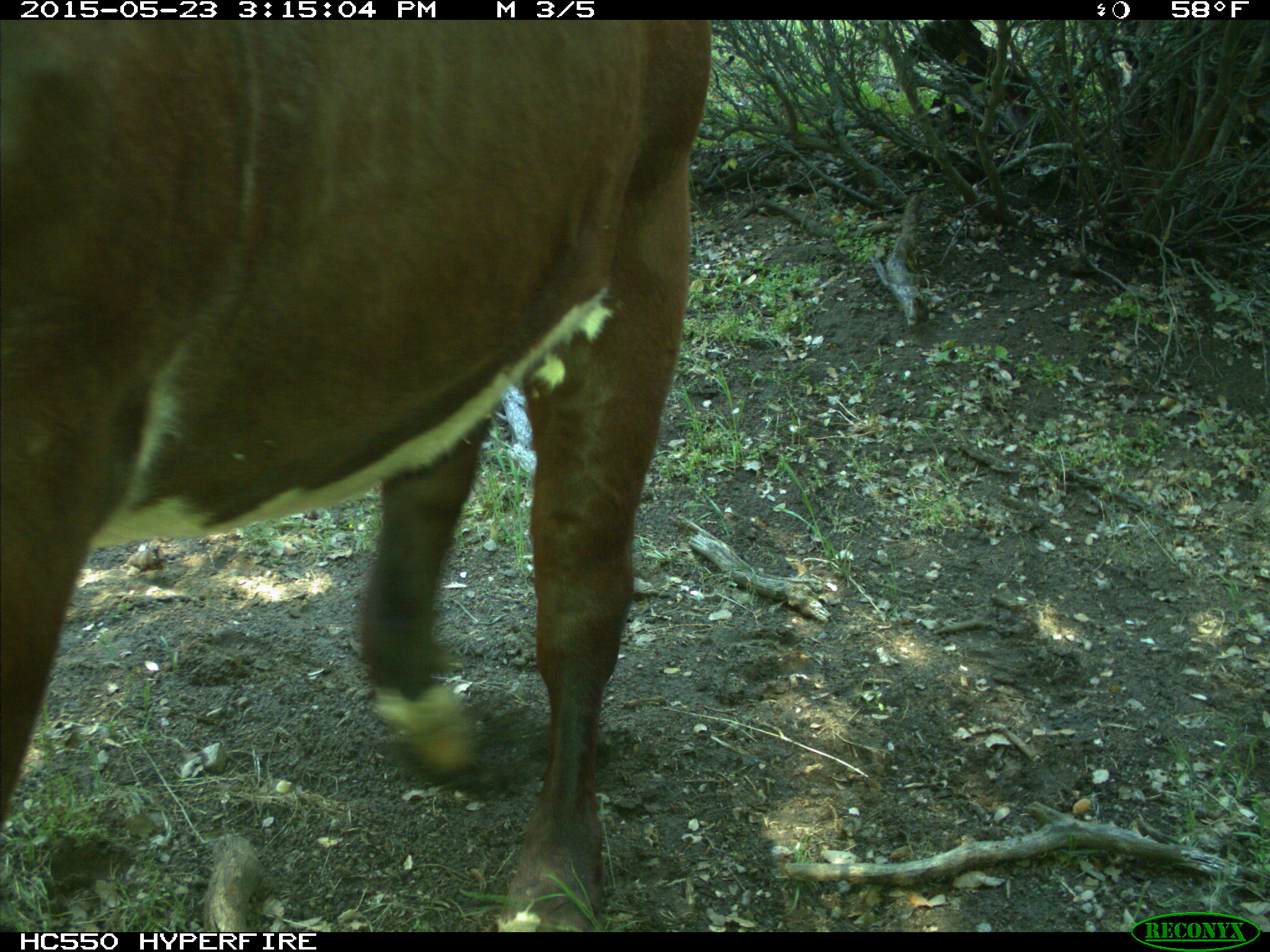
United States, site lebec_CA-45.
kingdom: Animalia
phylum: Chordata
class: Mammalia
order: Artiodactyla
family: Bovidae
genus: Bos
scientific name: Bos taurus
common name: domestic cow